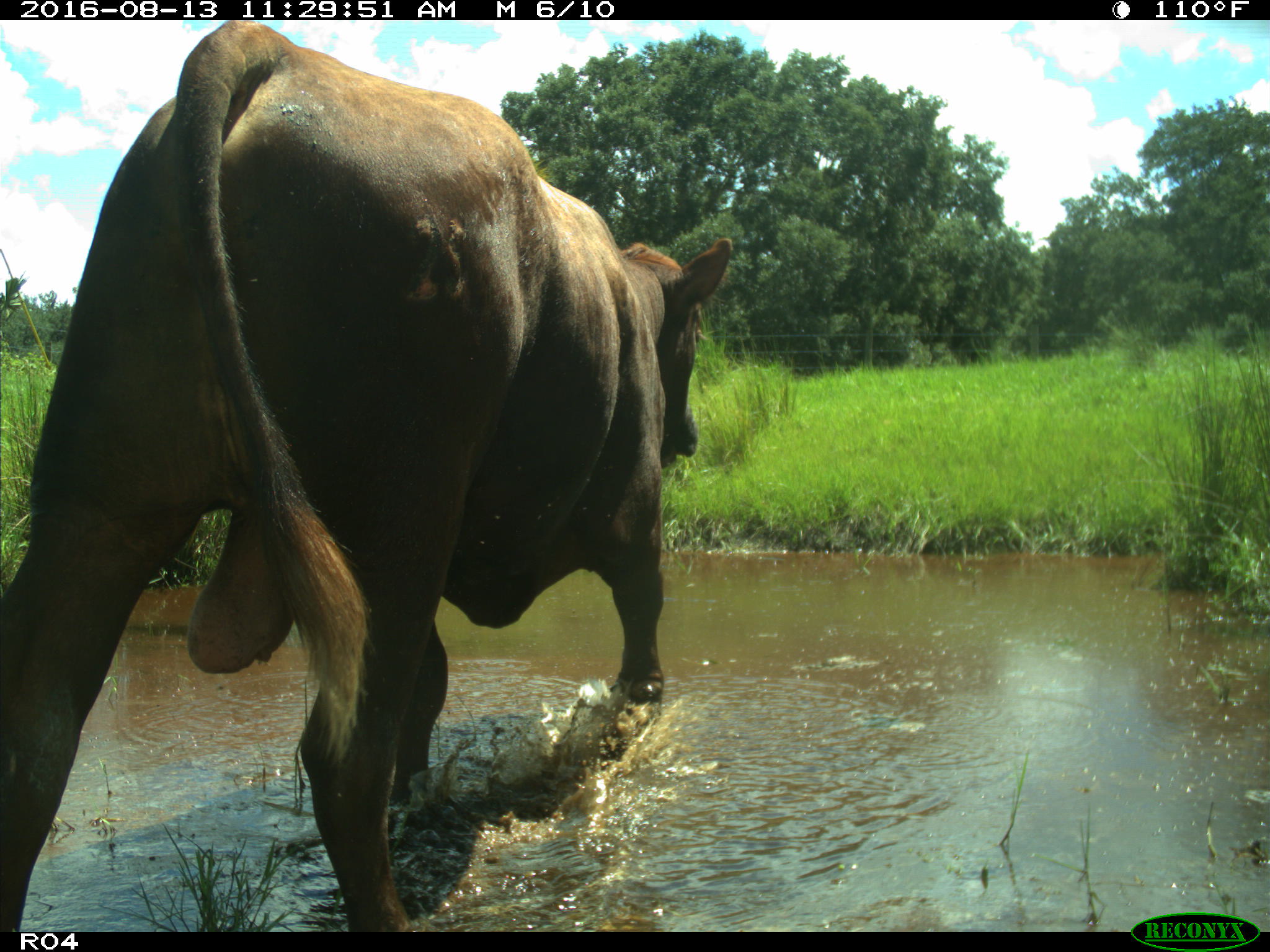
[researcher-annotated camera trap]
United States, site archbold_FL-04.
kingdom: Animalia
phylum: Chordata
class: Mammalia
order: Artiodactyla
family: Bovidae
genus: Bos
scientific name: Bos taurus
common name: domestic cow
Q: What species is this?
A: Bos taurus (domestic cow).